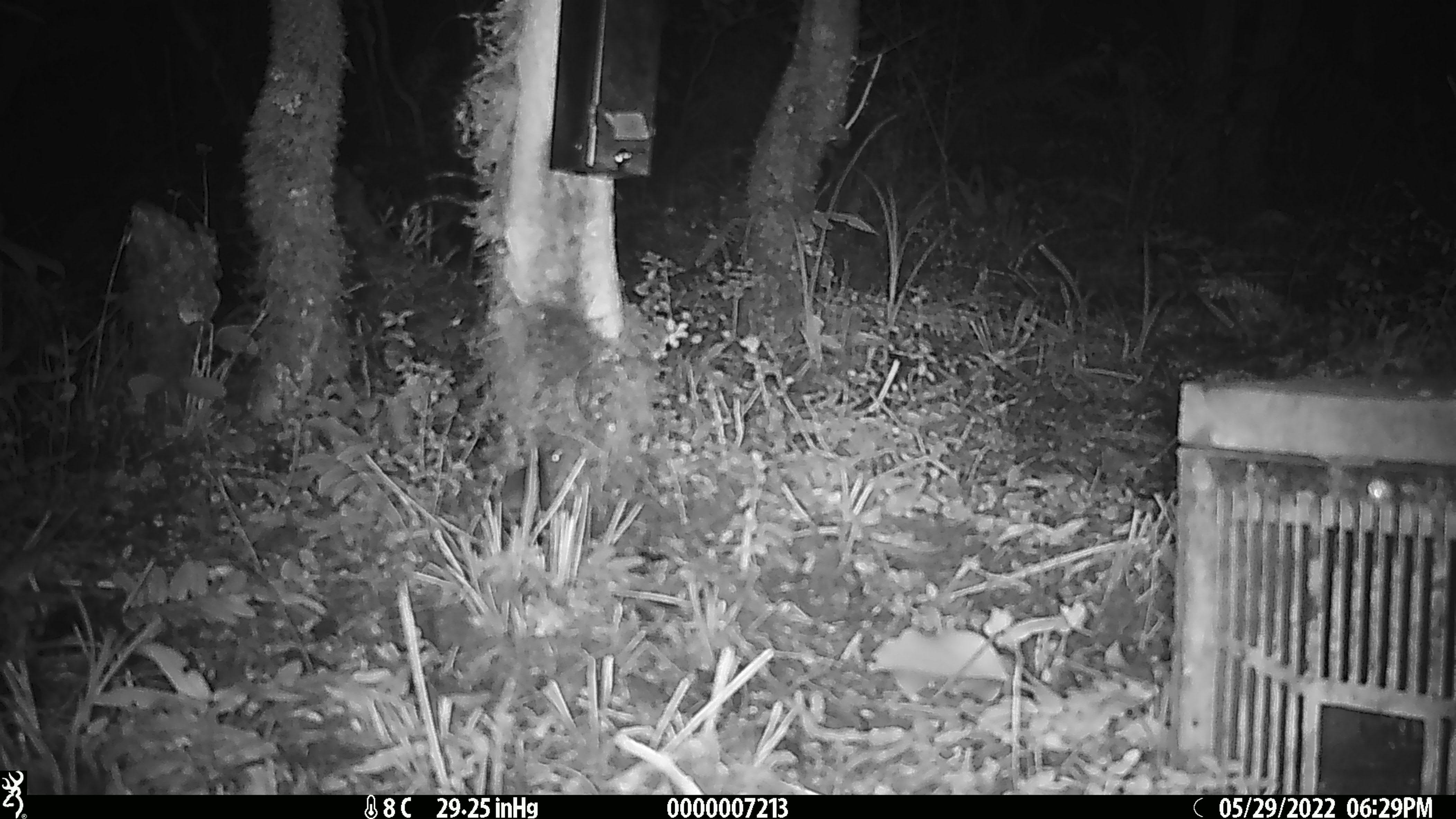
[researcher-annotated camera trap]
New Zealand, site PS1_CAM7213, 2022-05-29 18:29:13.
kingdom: Animalia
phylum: Chordata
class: Mammalia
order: Rodentia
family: Muridae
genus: Mus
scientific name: Mus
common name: mouse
Mouse (Mus).